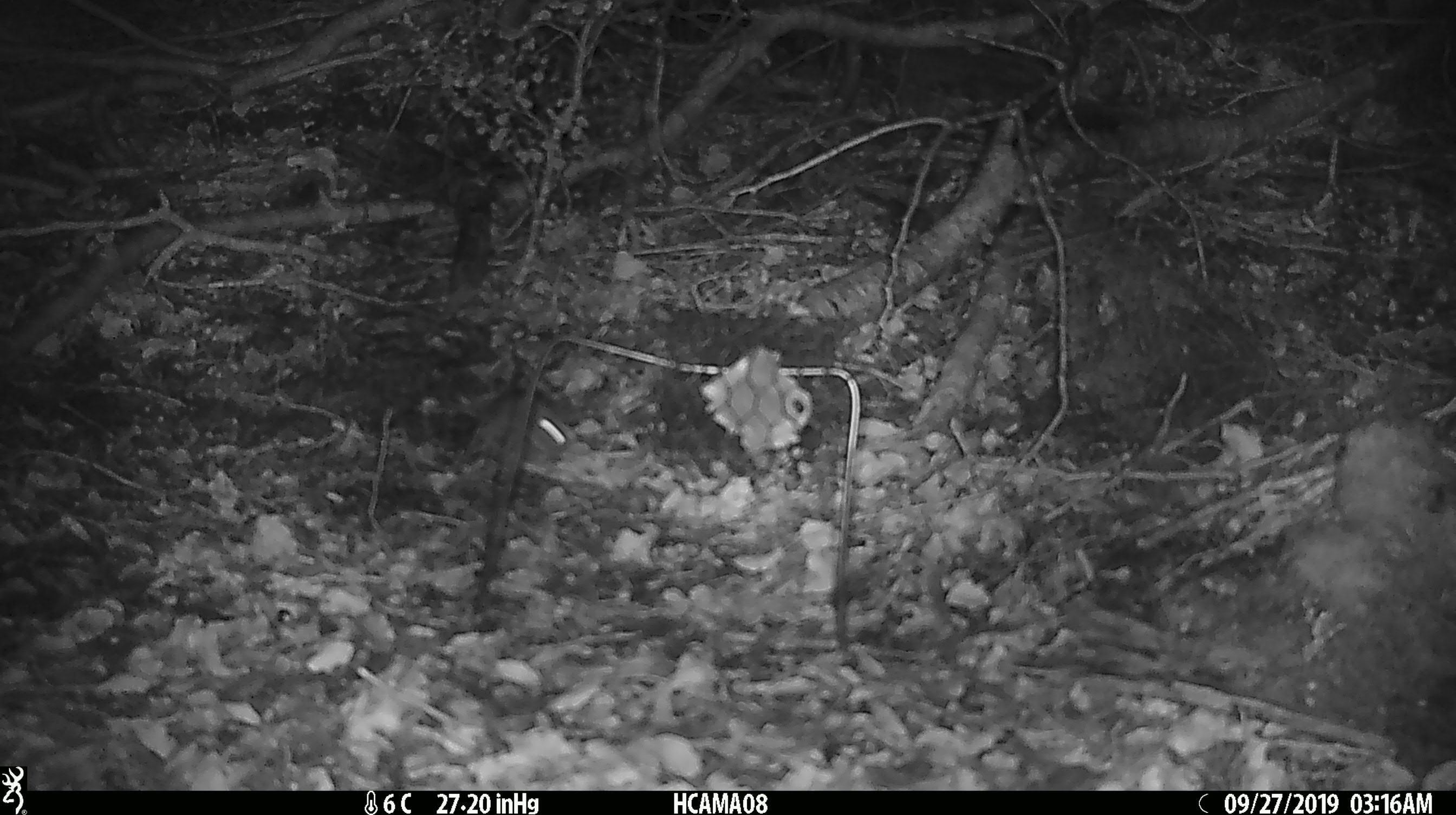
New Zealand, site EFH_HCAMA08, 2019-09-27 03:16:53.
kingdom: Animalia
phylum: Chordata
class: Mammalia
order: Rodentia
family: Muridae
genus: Mus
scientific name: Mus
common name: mouse